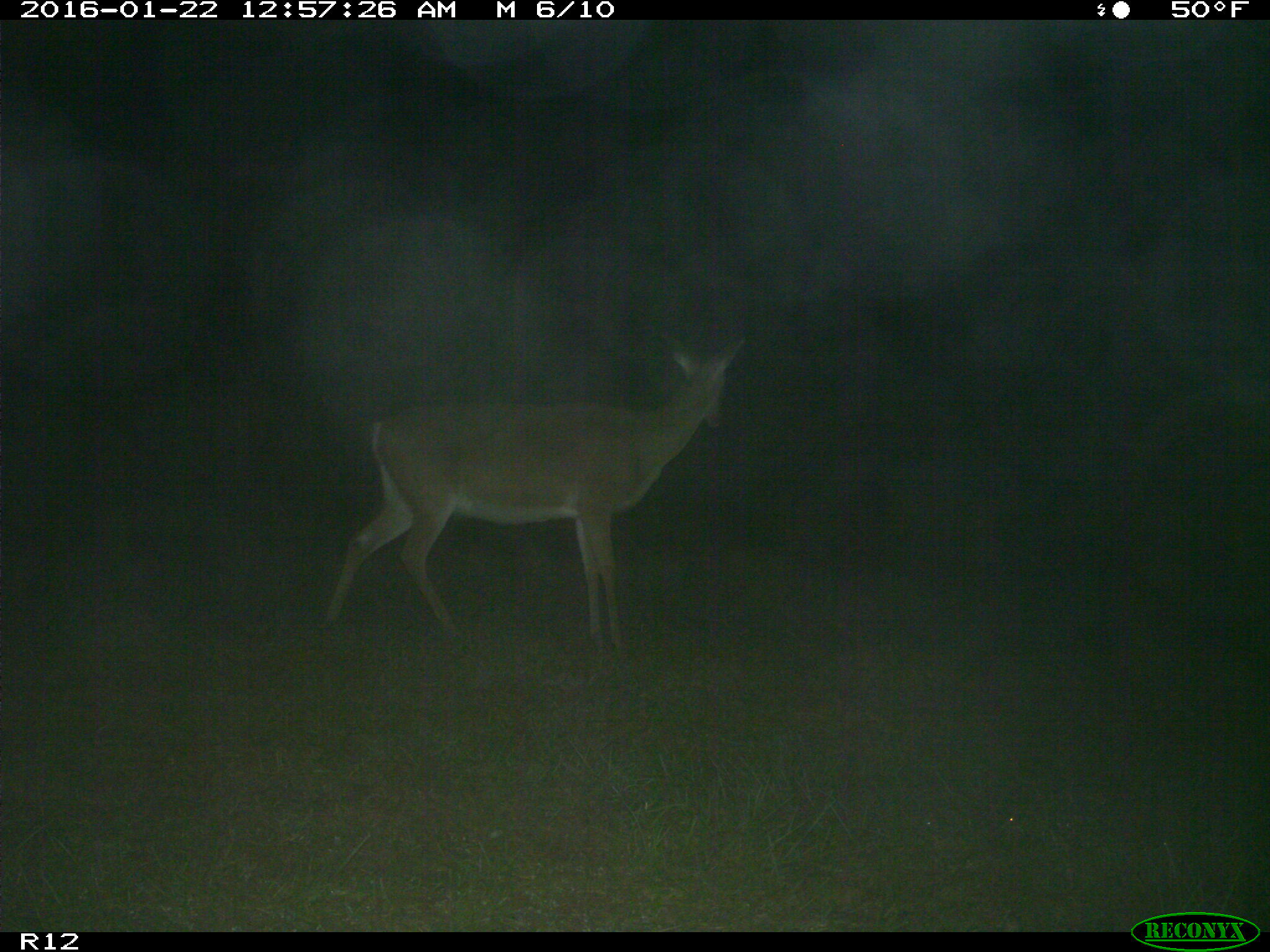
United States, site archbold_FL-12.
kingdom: Animalia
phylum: Chordata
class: Mammalia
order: Artiodactyla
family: Cervidae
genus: Odocoileus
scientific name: Odocoileus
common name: deer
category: unidentified deer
Unidentified deer (deer) (Odocoileus).